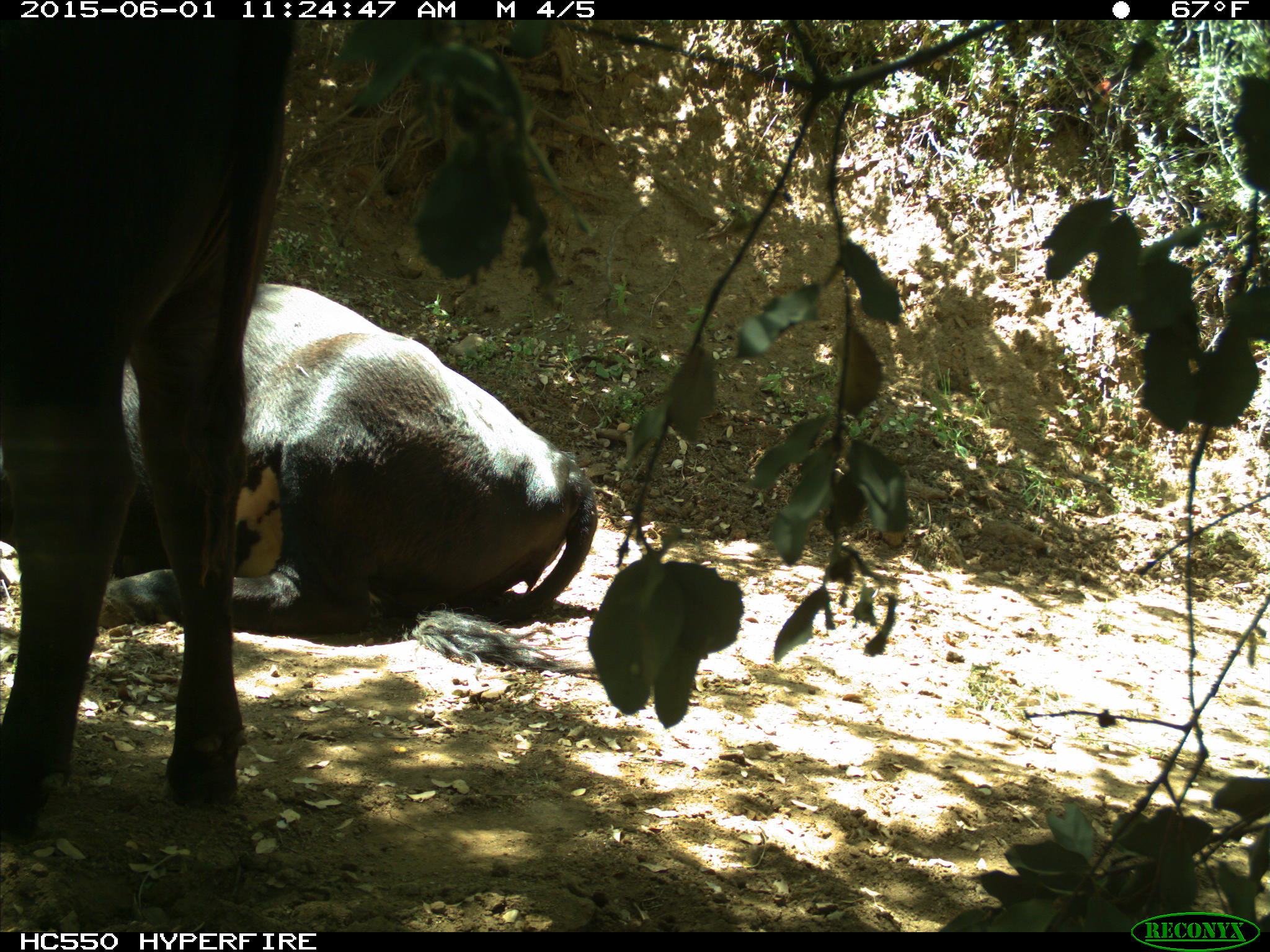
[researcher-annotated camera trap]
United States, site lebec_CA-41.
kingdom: Animalia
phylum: Chordata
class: Mammalia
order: Artiodactyla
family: Bovidae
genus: Bos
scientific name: Bos taurus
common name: domestic cow